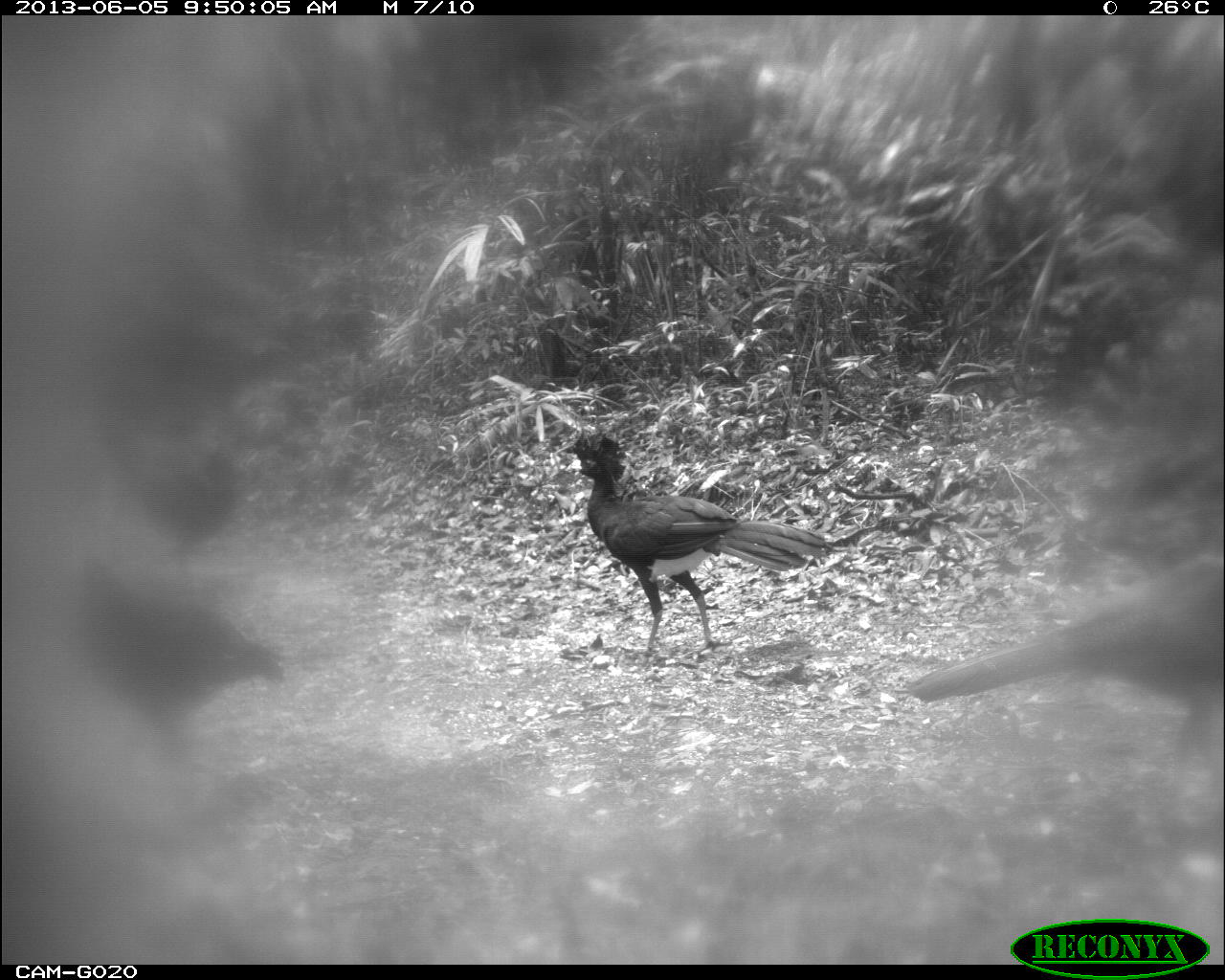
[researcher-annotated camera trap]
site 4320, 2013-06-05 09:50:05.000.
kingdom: Animalia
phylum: Chordata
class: Aves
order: Galliformes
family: Cracidae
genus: Crax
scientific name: Crax rubra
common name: great curassow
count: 4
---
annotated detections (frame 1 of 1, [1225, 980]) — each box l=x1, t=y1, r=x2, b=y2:
crax rubra: l=890, t=539, r=1216, b=770; l=540, t=411, r=839, b=660; l=63, t=537, r=284, b=751; l=116, t=432, r=254, b=537